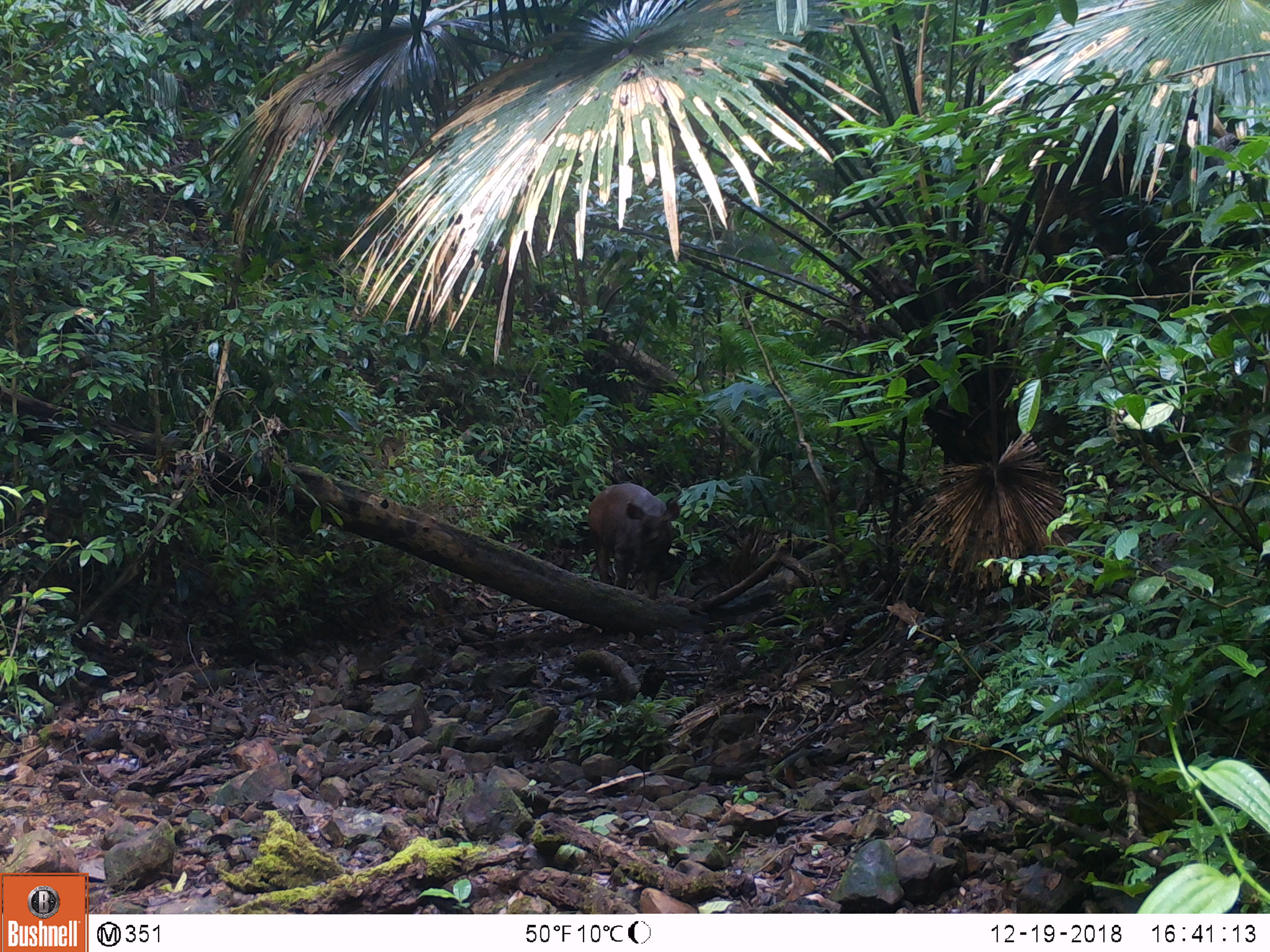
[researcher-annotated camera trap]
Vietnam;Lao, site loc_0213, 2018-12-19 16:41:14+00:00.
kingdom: Animalia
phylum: Chordata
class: Mammalia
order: Artiodactyla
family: Cervidae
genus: Rusa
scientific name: Rusa unicolor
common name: sambar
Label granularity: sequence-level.